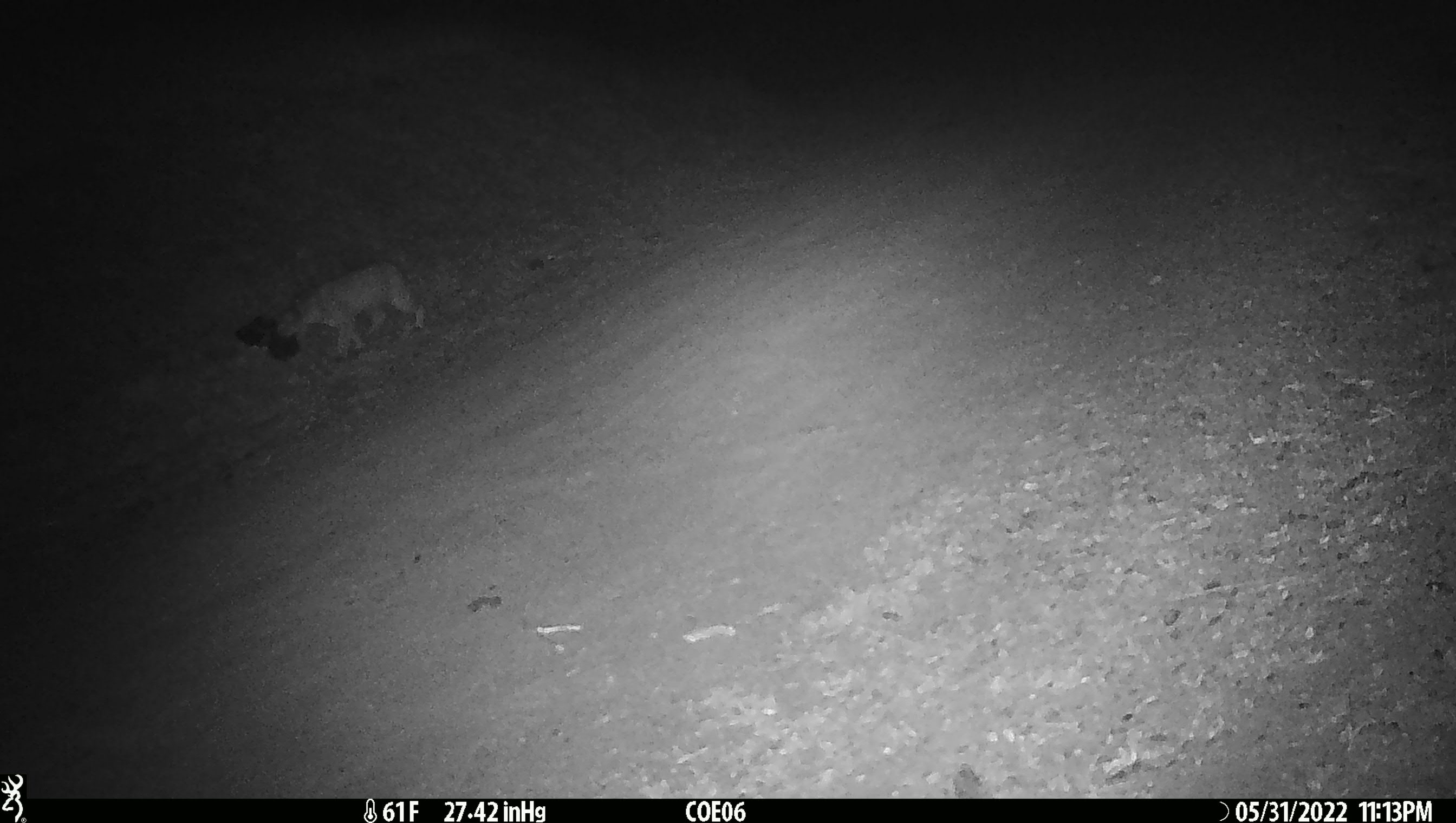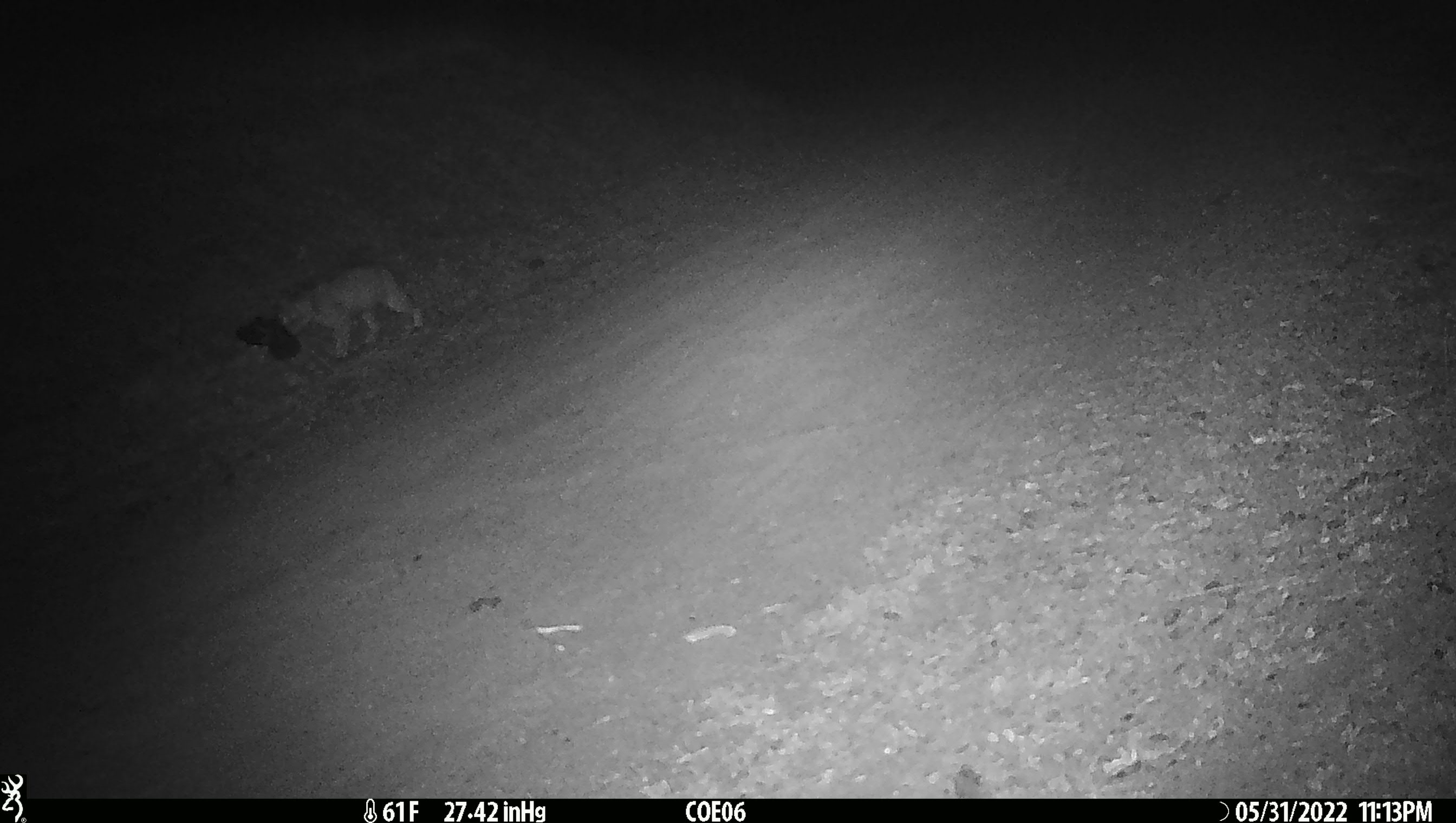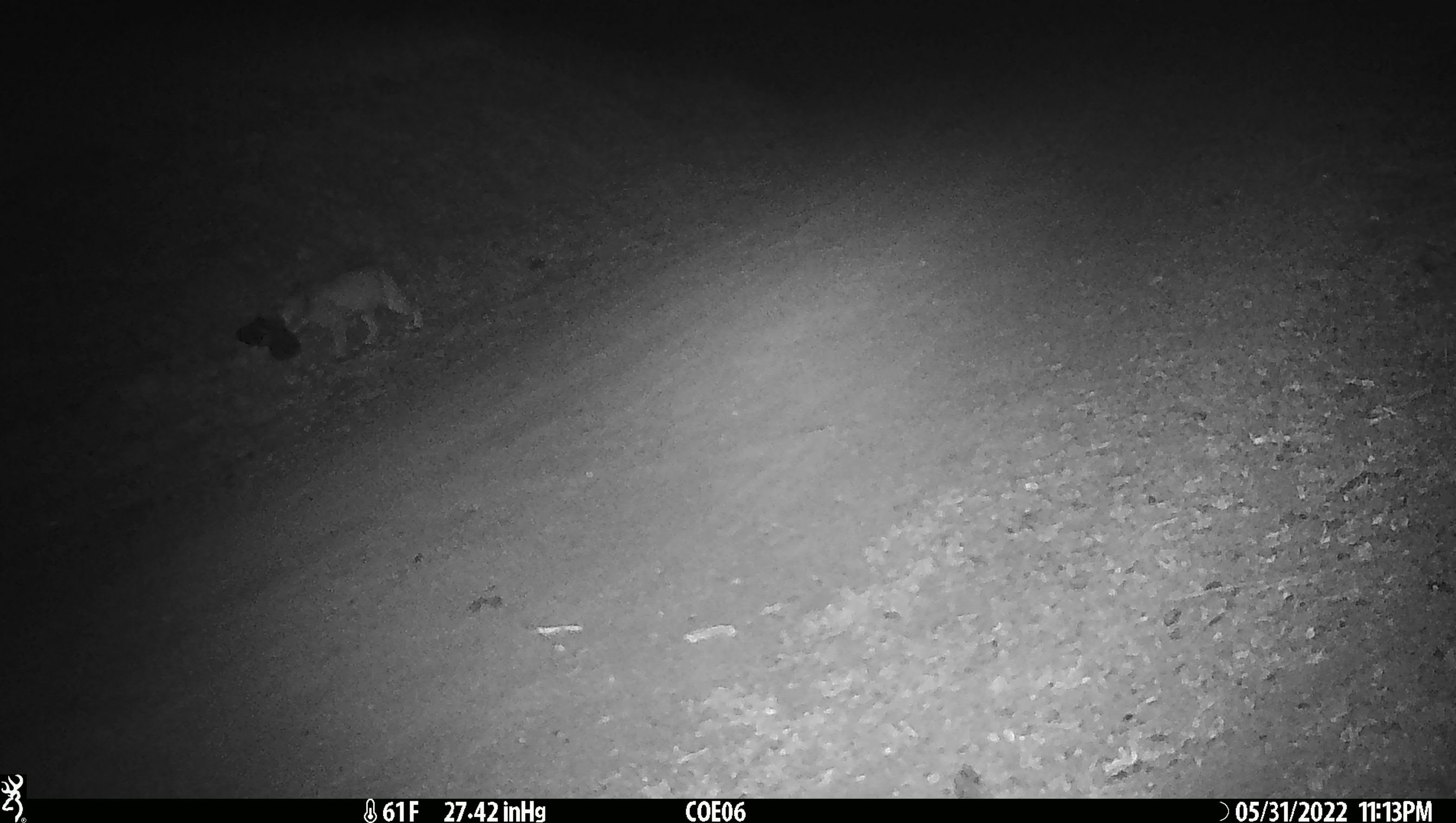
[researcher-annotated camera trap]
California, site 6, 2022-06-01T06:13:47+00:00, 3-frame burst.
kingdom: Animalia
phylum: Chordata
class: Mammalia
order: Carnivora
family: Felidae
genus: Lynx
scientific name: Lynx rufus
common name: bobcat